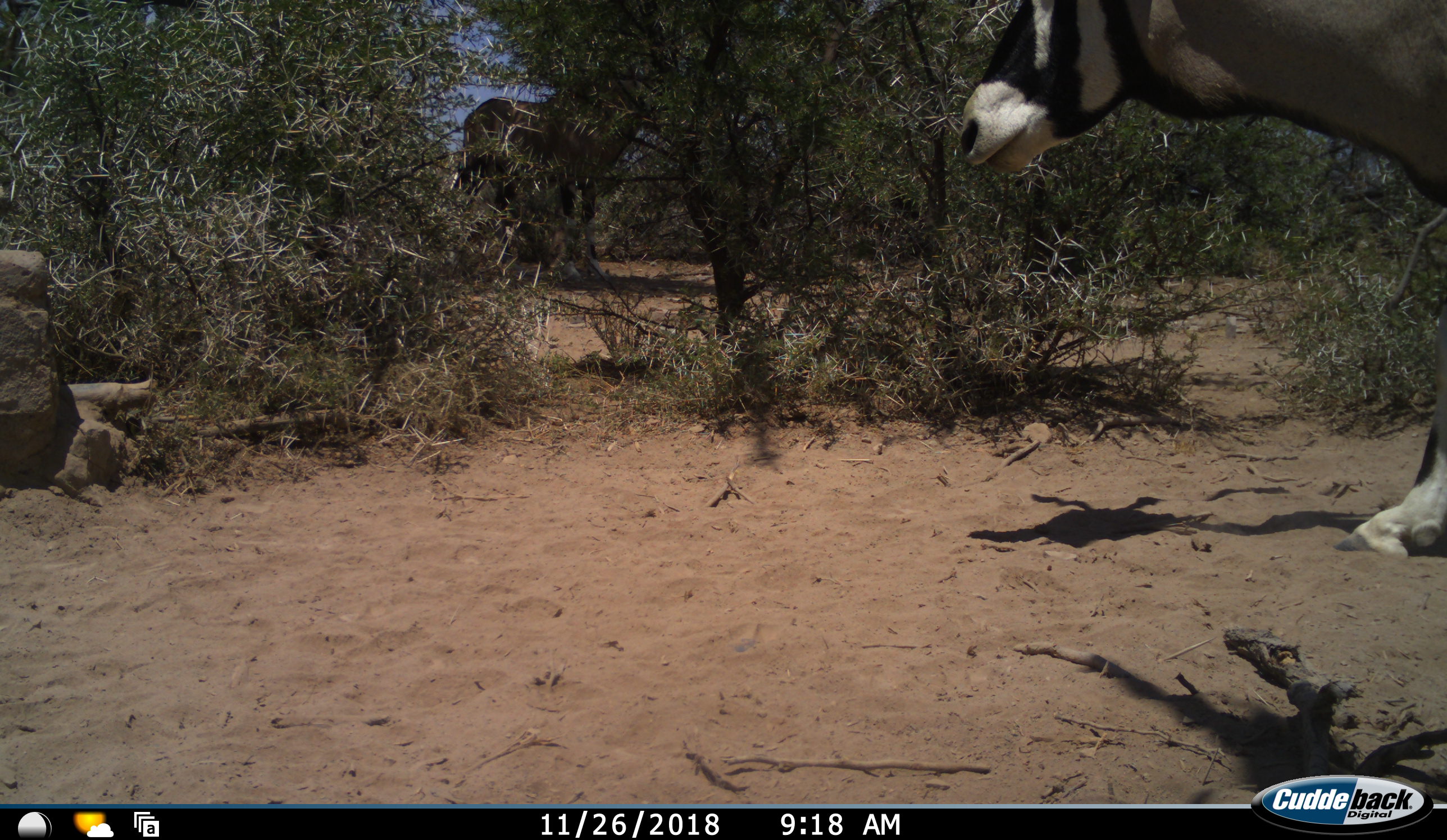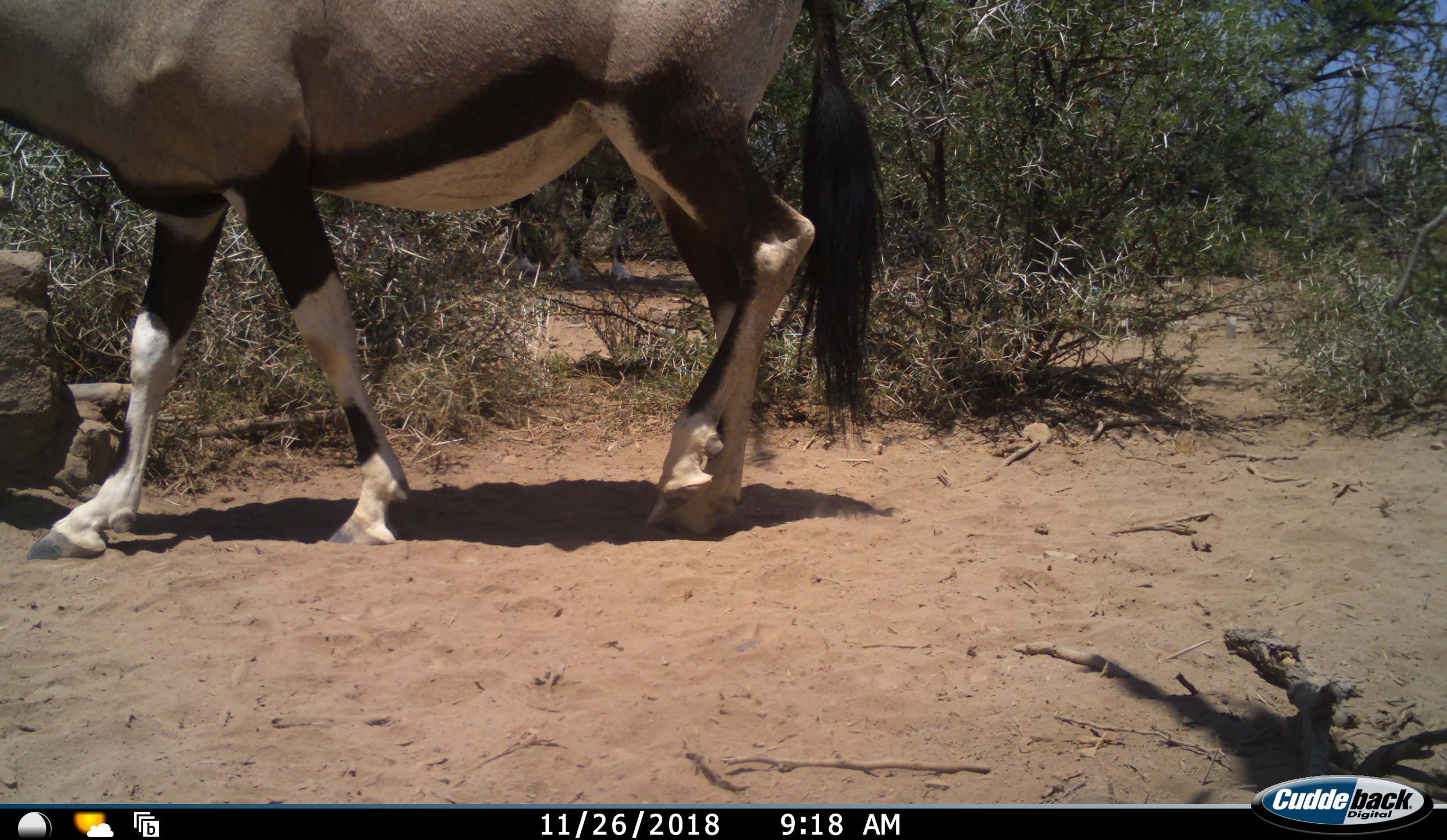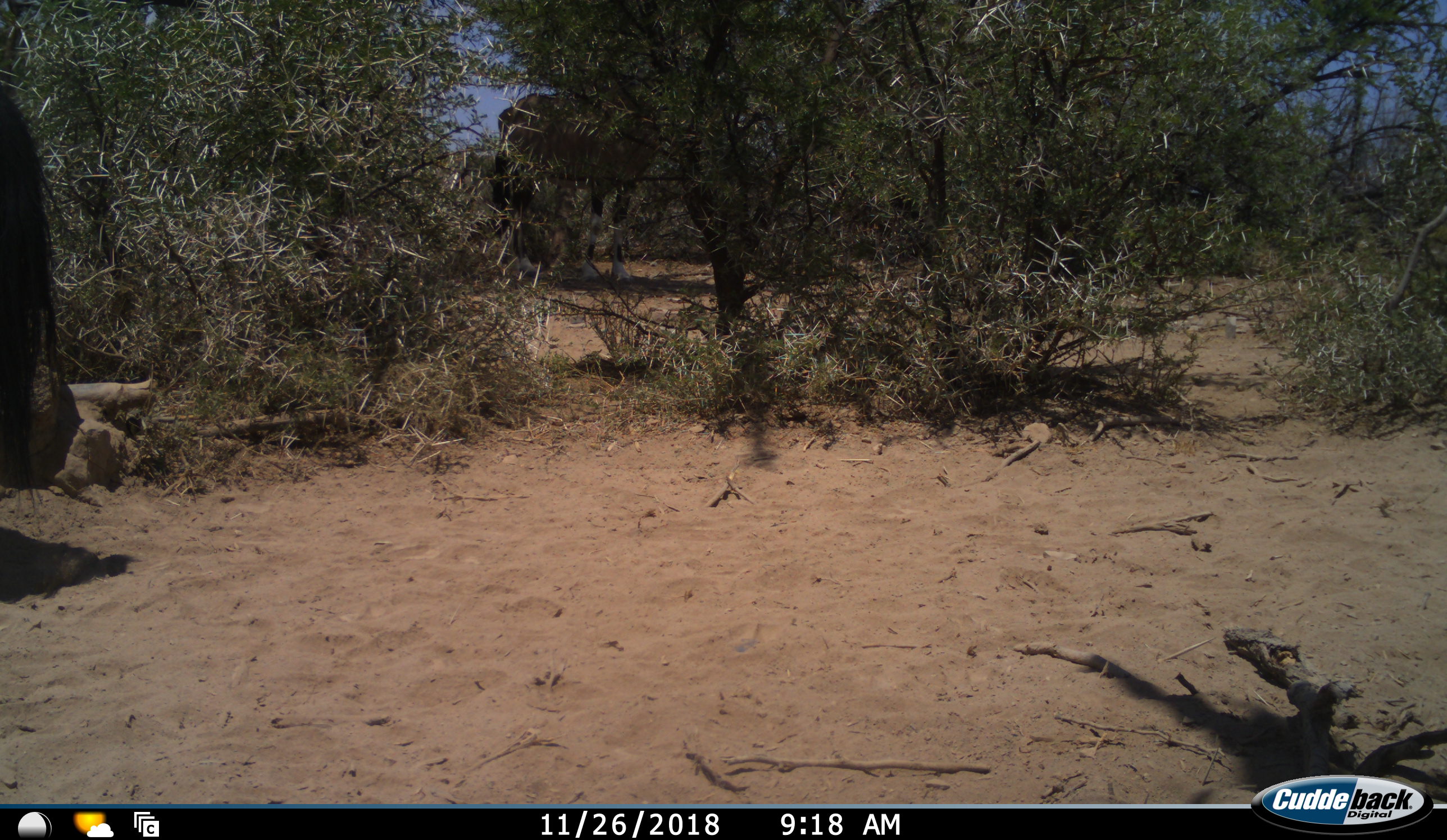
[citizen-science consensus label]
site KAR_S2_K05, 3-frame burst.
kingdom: Animalia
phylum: Chordata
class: Mammalia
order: Artiodactyla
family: Bovidae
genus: Oryx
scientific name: Oryx gazella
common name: gemsbok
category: oryx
Oryx (gemsbok) (Oryx gazella), count 2. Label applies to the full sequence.